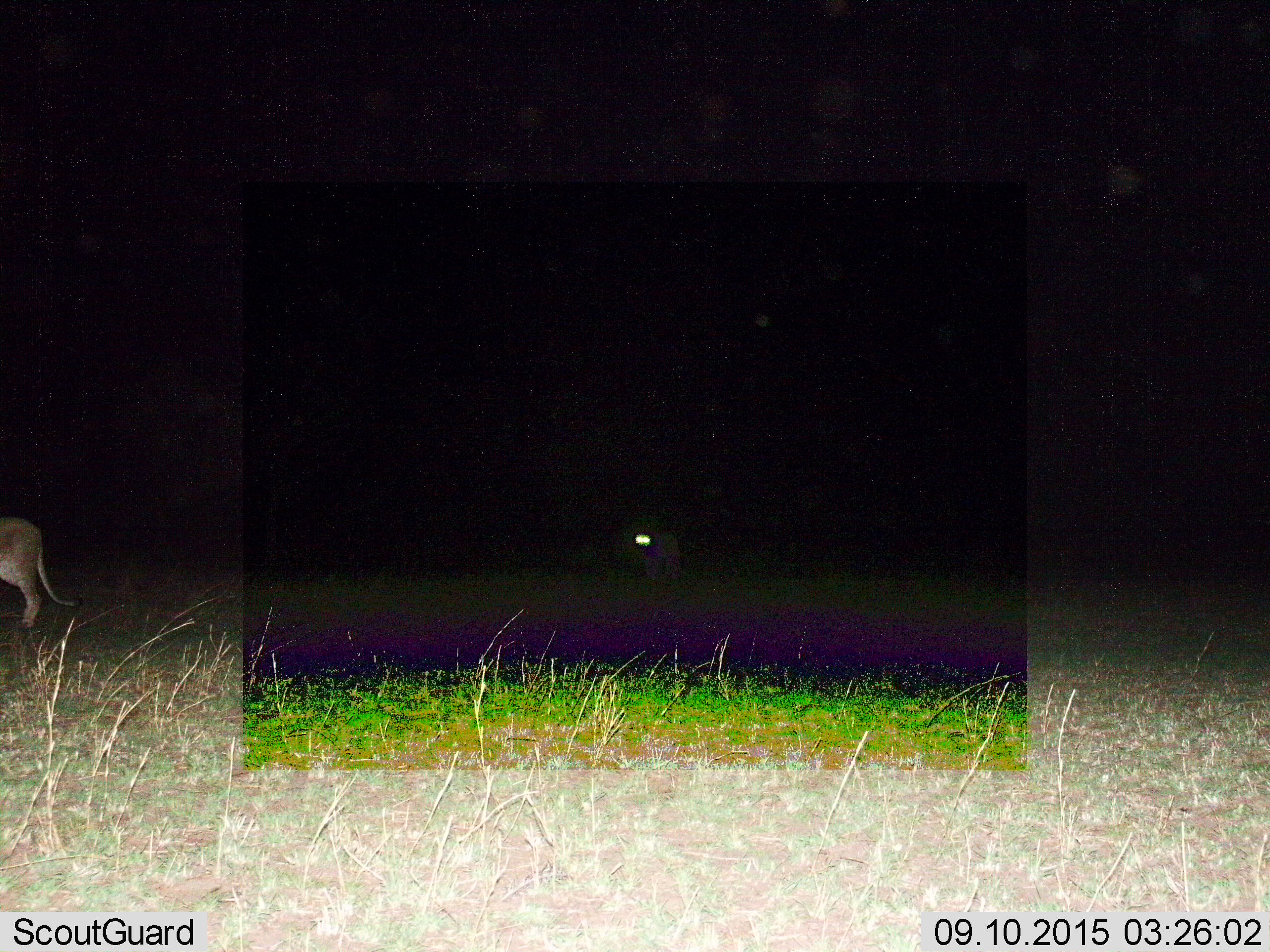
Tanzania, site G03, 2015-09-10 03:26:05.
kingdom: Animalia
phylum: Chordata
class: Mammalia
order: Carnivora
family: Felidae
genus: Panthera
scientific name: Panthera leo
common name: lion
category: lionfemale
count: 2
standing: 53%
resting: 0%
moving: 47%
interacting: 0%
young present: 0%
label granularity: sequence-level